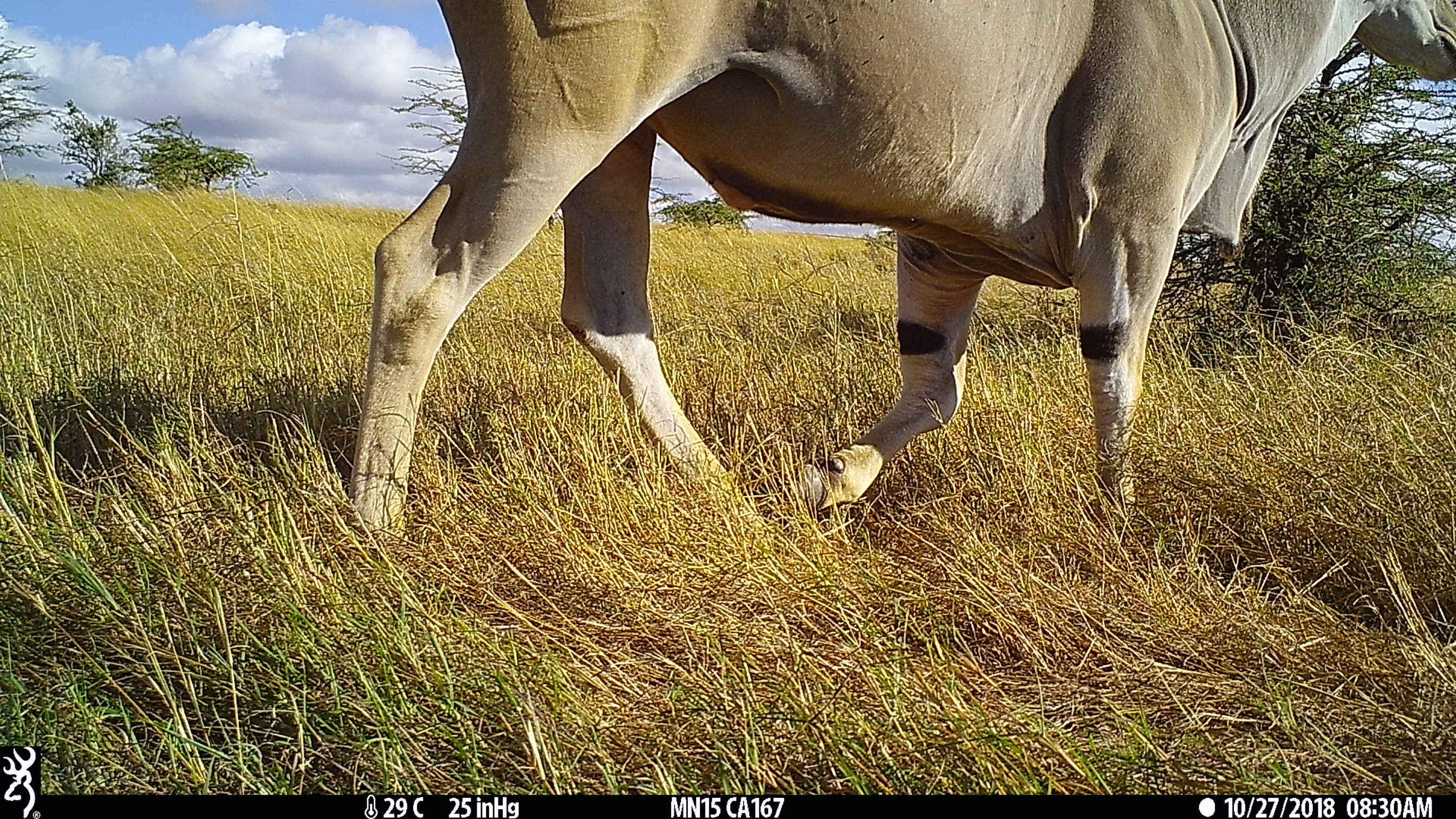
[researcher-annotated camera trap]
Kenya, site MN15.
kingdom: Animalia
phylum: Chordata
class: Mammalia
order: Artiodactyla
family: Bovidae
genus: Tragelaphus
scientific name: Tragelaphus oryx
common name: eland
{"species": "eland (Tragelaphus oryx)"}